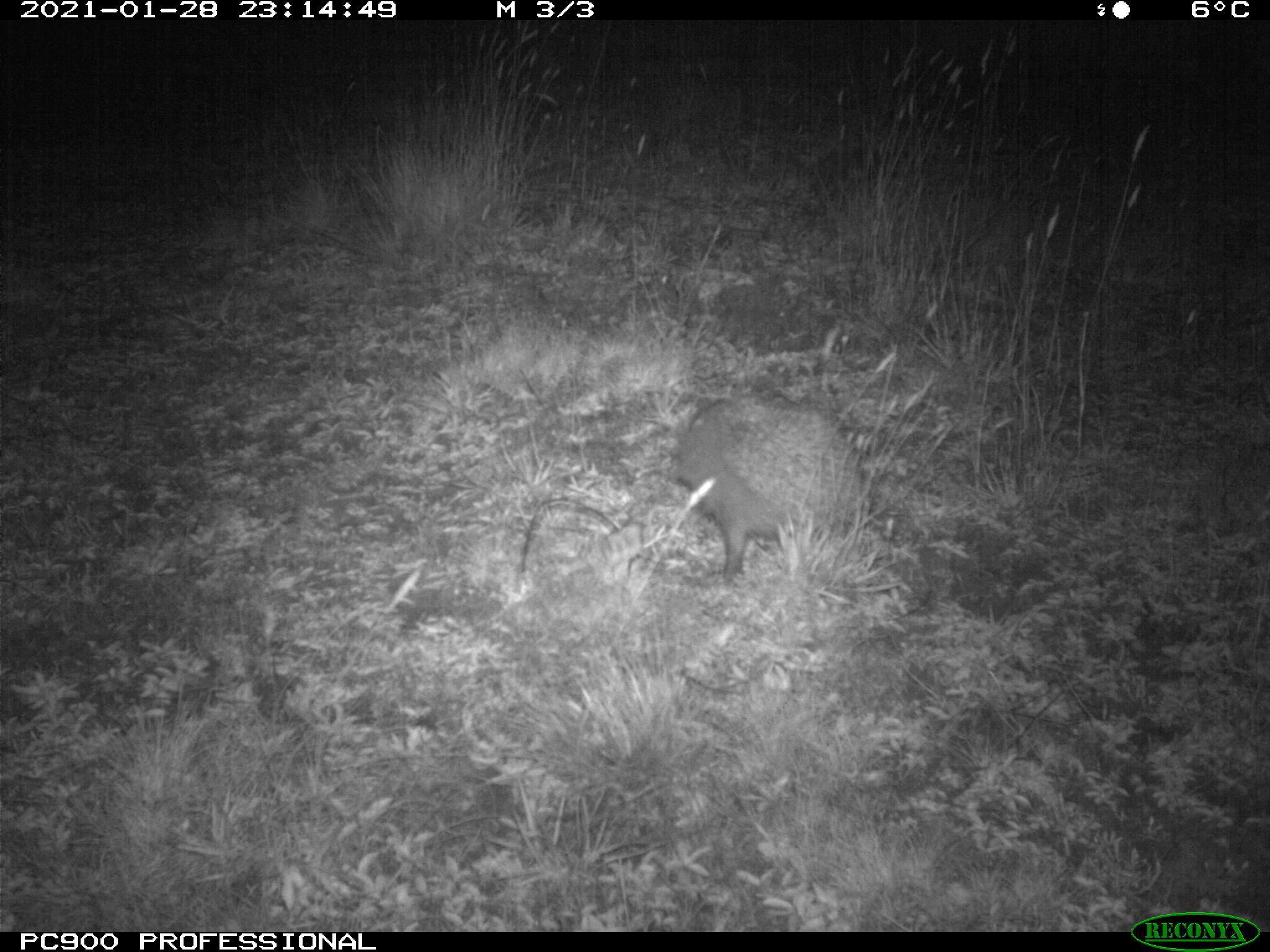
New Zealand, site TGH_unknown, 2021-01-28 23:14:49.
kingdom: Animalia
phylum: Chordata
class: Mammalia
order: Eulipotyphla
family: Erinaceidae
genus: Erinaceus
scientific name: Erinaceus europaeus europaeus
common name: european hedgehog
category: hedgehog